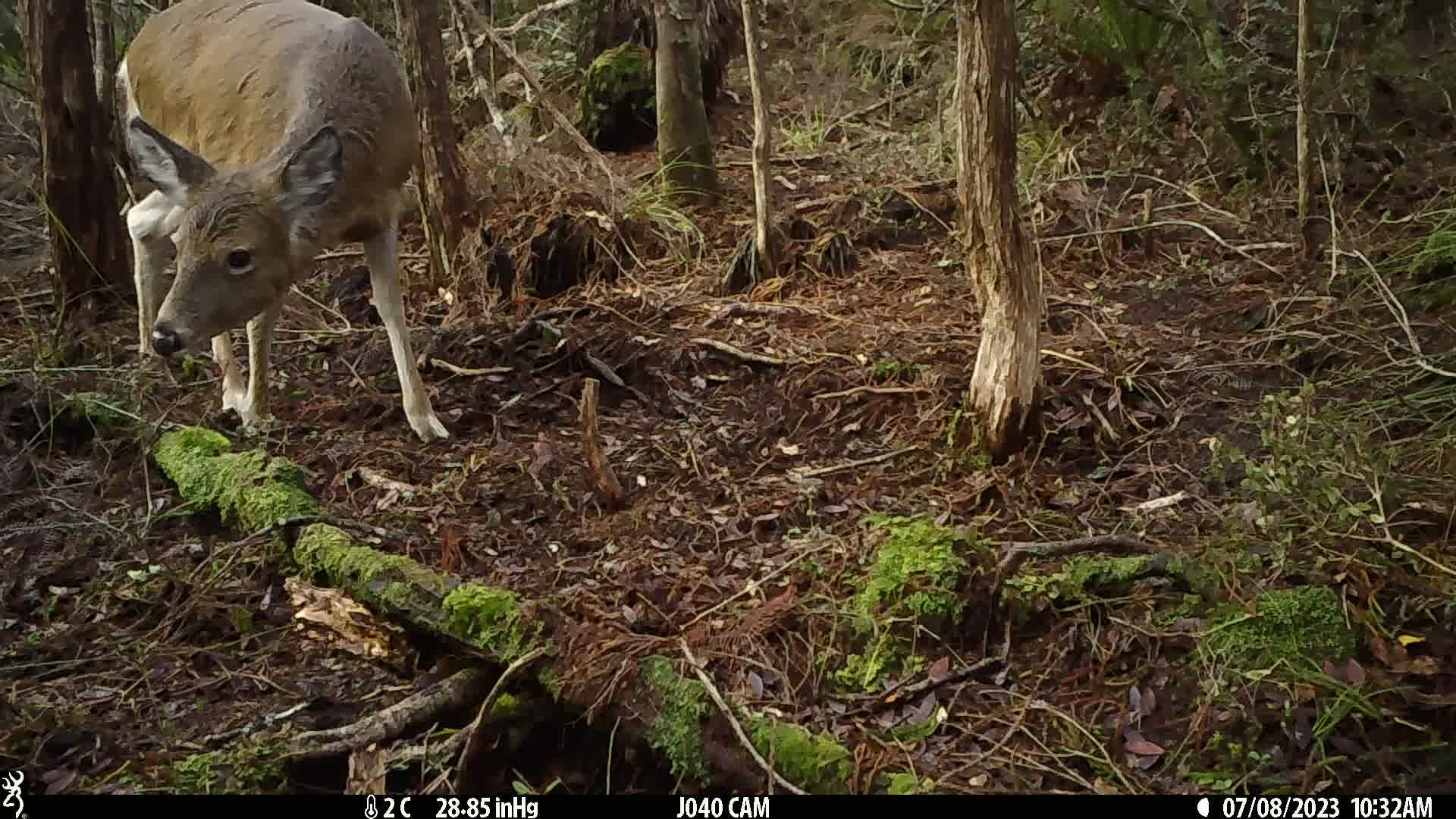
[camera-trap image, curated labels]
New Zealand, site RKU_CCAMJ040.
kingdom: Animalia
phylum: Chordata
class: Mammalia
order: Artiodactyla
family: Cervidae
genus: Odocoileus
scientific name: Odocoileus virginianus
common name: white-tailed deer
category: white tailed deer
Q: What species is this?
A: White tailed deer (white-tailed deer) (Odocoileus virginianus).